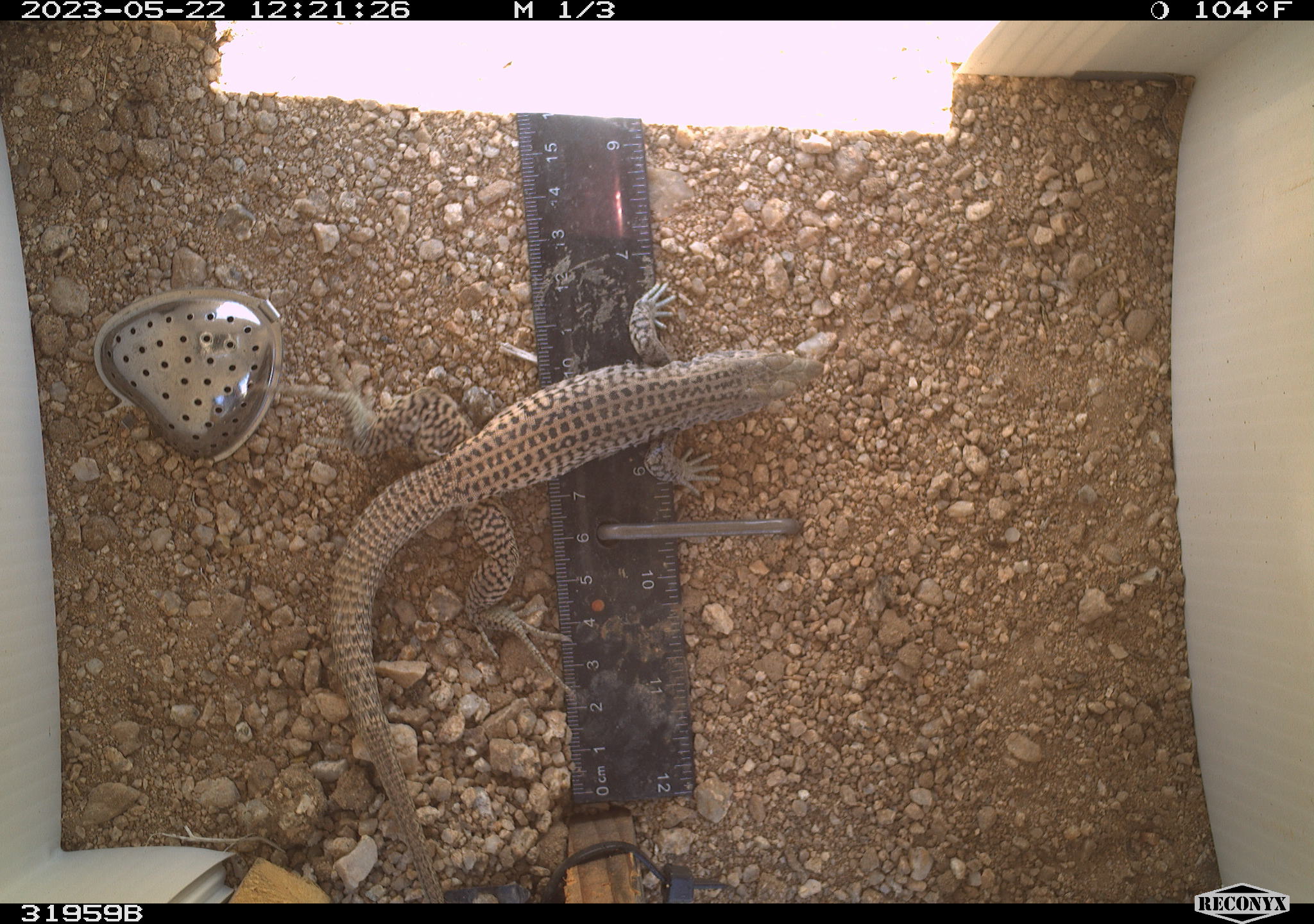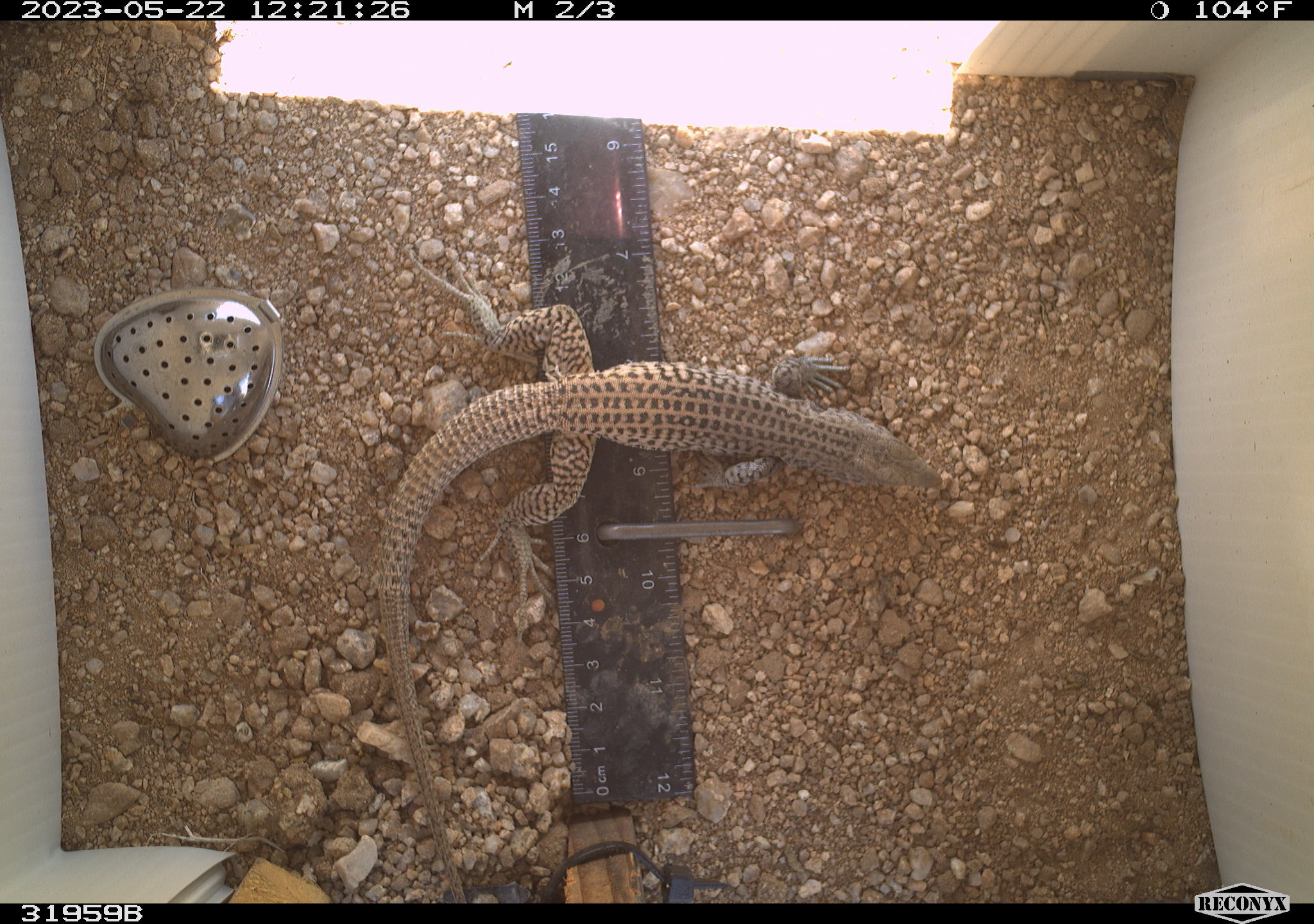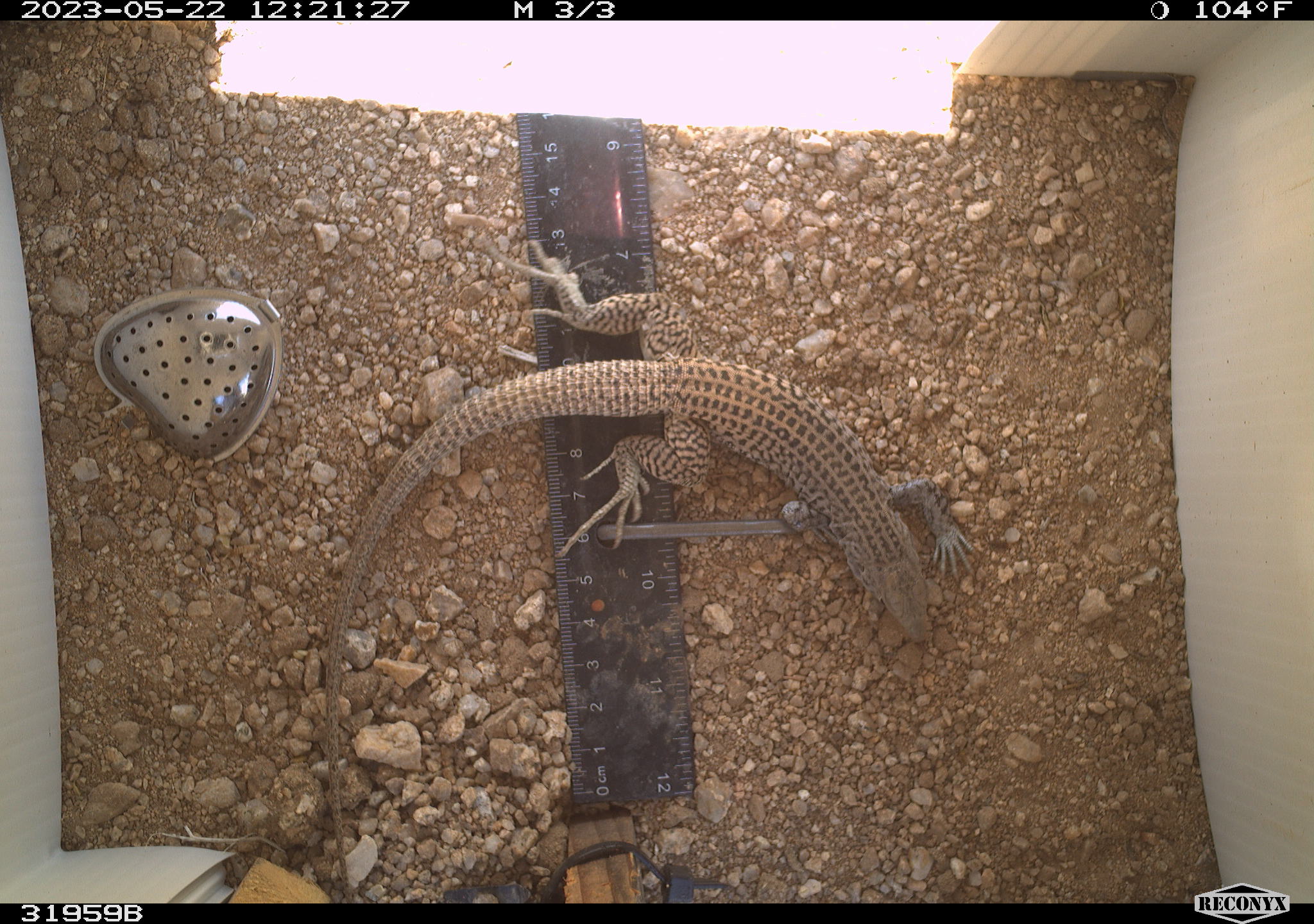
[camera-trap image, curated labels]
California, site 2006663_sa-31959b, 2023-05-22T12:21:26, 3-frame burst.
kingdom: Animalia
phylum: Chordata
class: Reptilia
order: Squamata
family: Teiidae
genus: Aspidoscelis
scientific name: Aspidoscelis tigris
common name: western whiptail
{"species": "western whiptail (Aspidoscelis tigris)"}